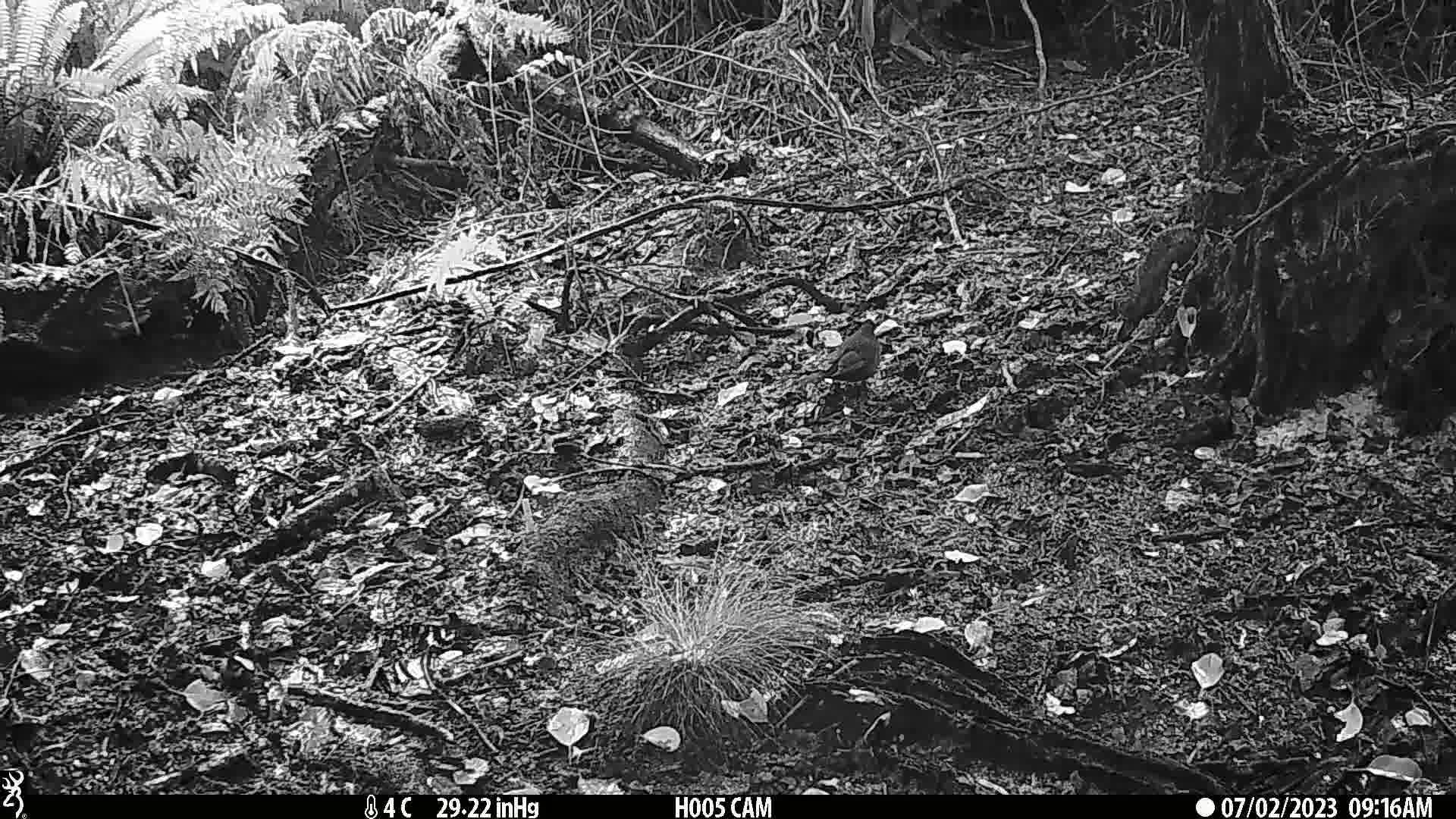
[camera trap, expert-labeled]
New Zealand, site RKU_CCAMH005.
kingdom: Animalia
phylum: Chordata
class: Aves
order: Passeriformes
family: Turdidae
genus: Turdus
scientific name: Turdus merula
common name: eurasian blackbird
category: blackbird